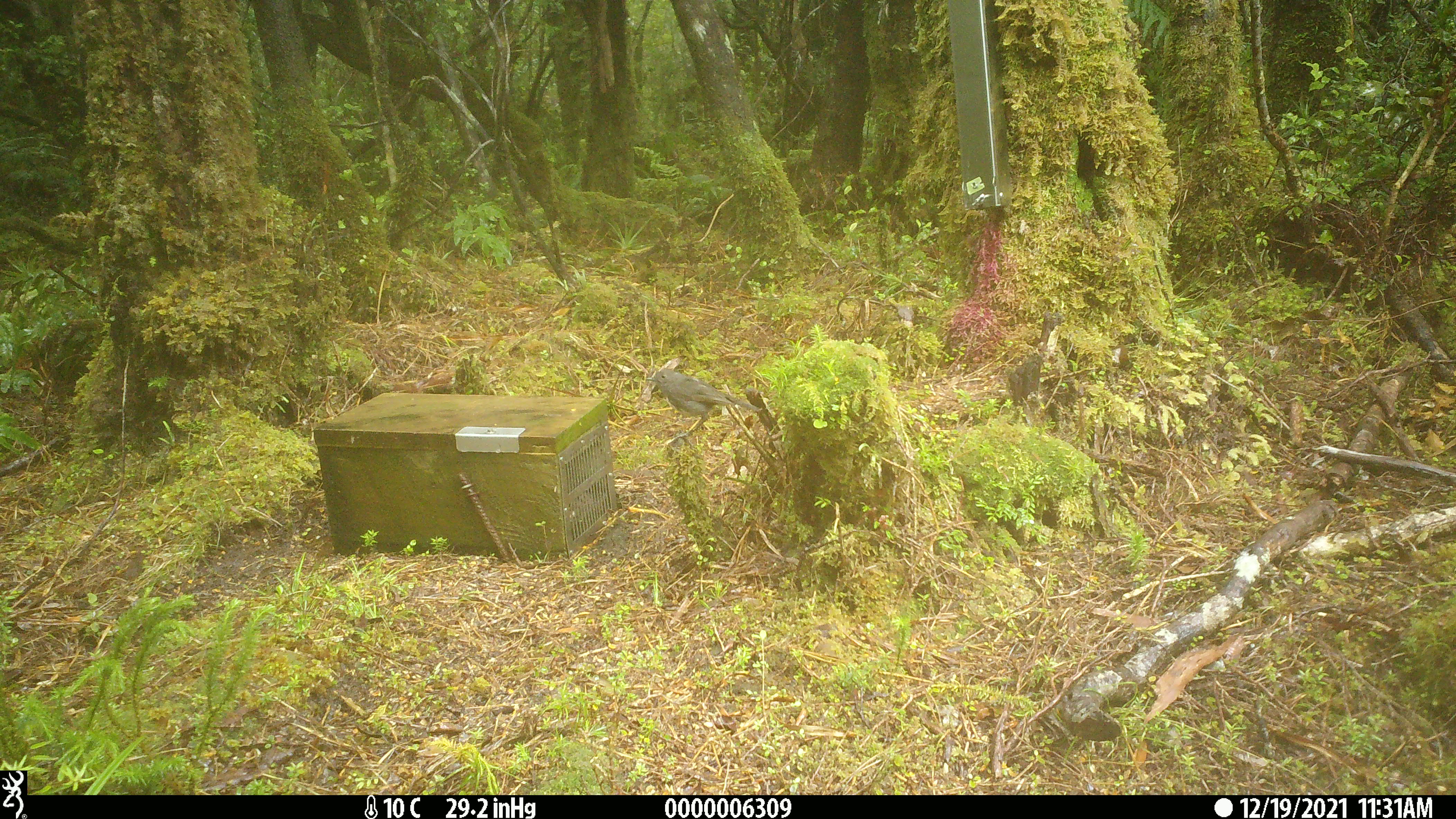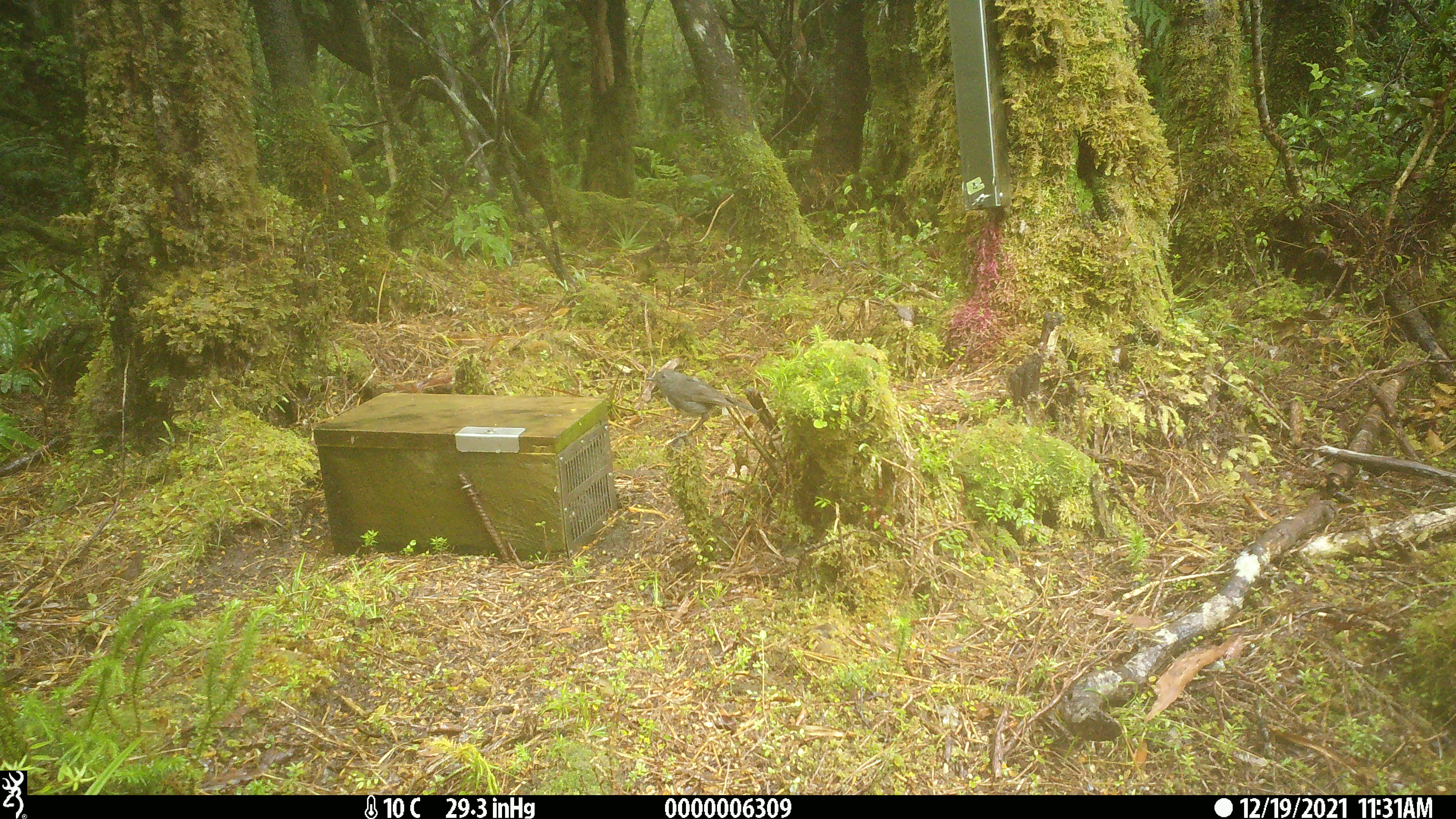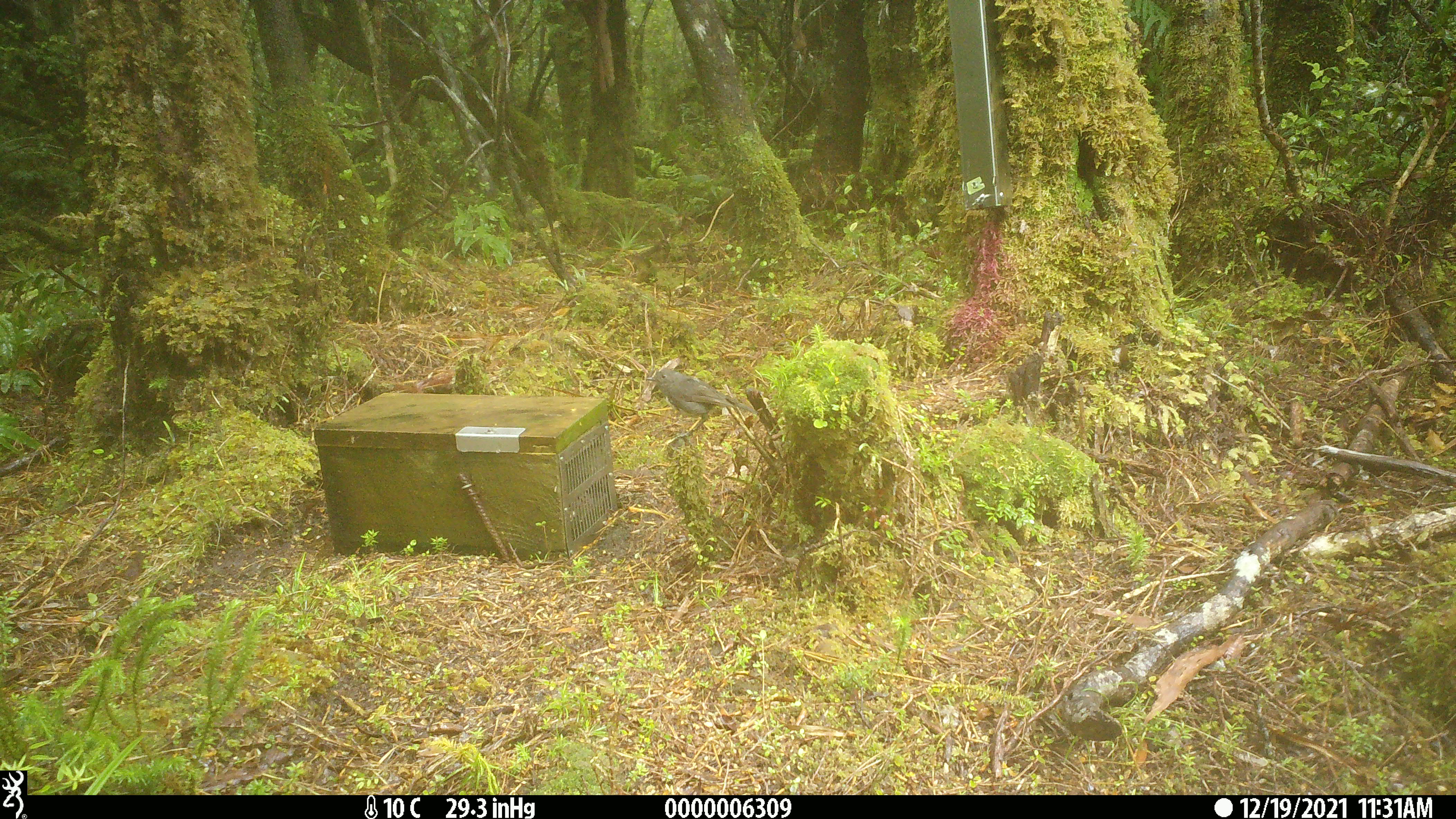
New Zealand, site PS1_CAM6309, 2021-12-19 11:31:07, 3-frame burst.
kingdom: Animalia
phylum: Chordata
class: Aves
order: Passeriformes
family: Petroicidae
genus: Petroica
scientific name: Petroica australis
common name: new zealand robin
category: robin